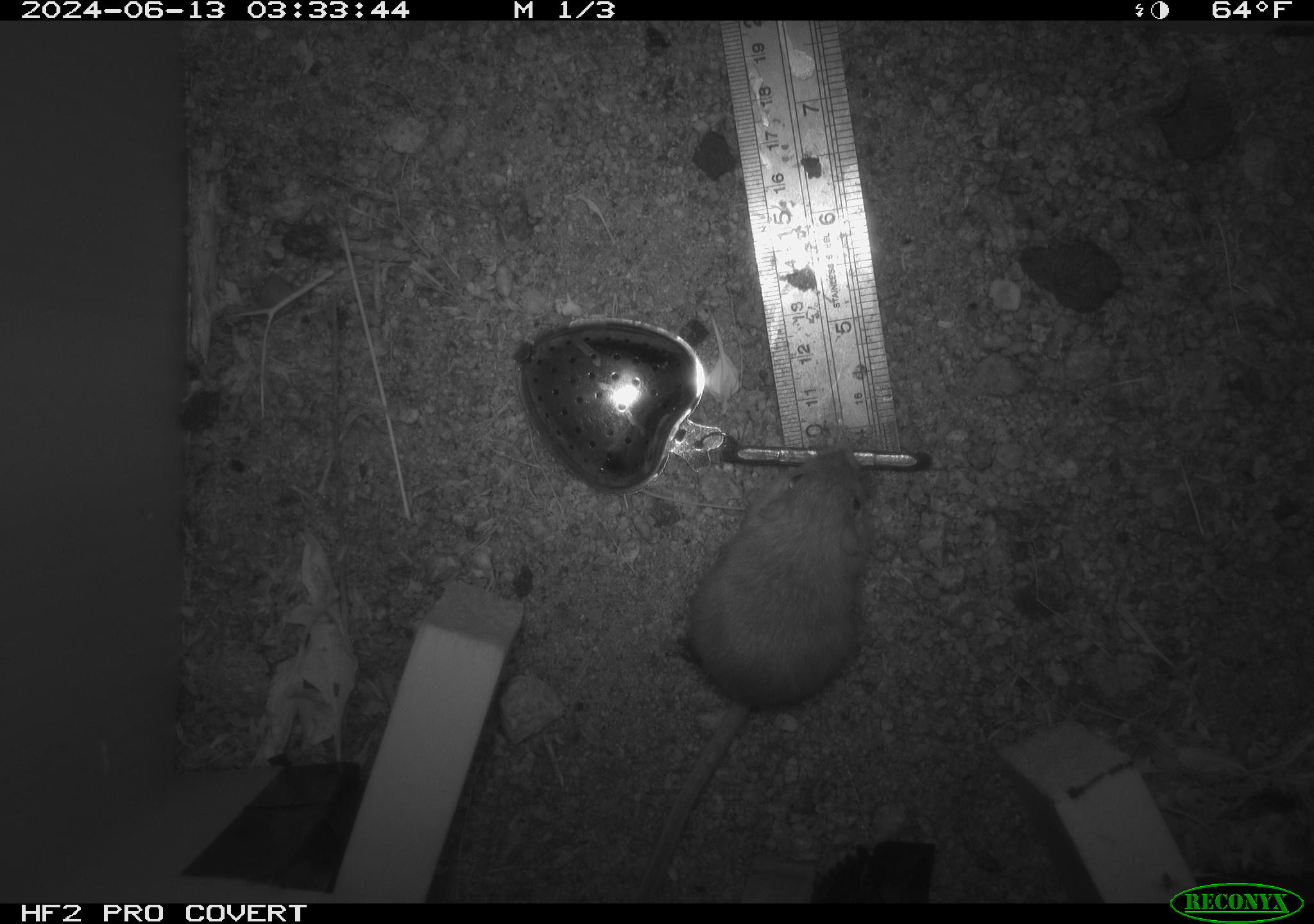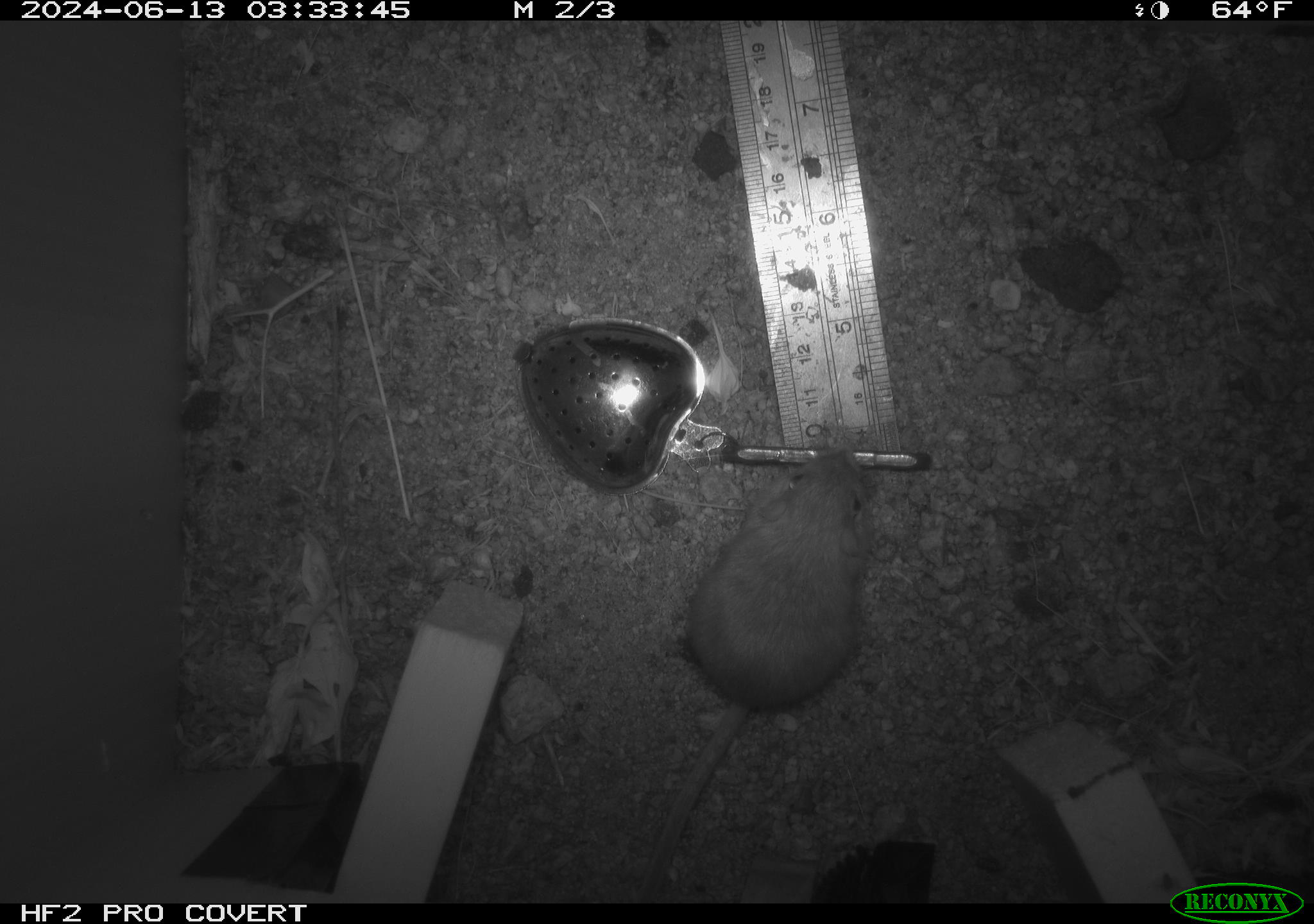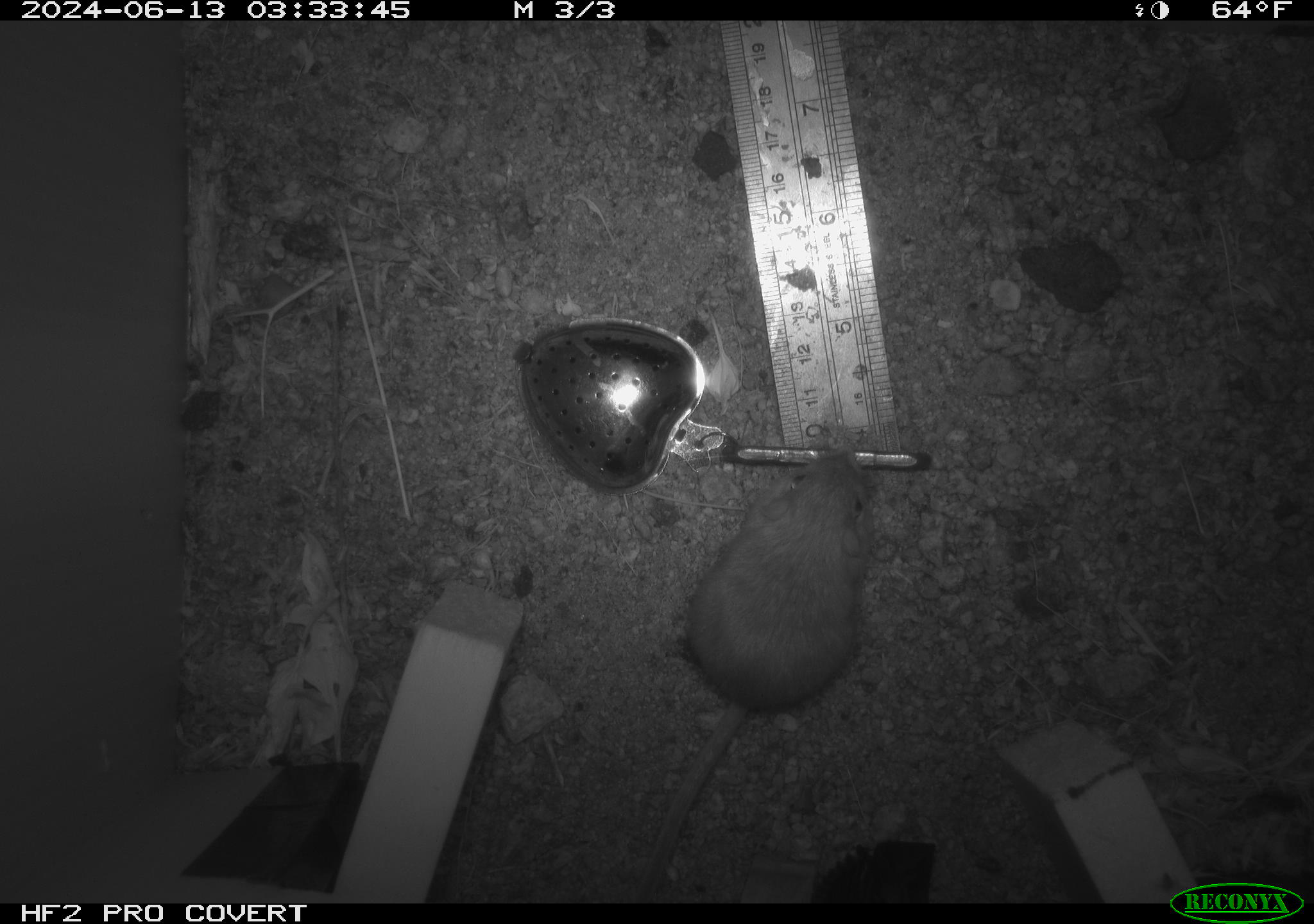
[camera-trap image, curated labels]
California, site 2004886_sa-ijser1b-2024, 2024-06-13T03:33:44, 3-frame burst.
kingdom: Animalia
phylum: Chordata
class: Mammalia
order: Rodentia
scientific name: Rodentia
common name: mouse species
Mouse species (Rodentia).